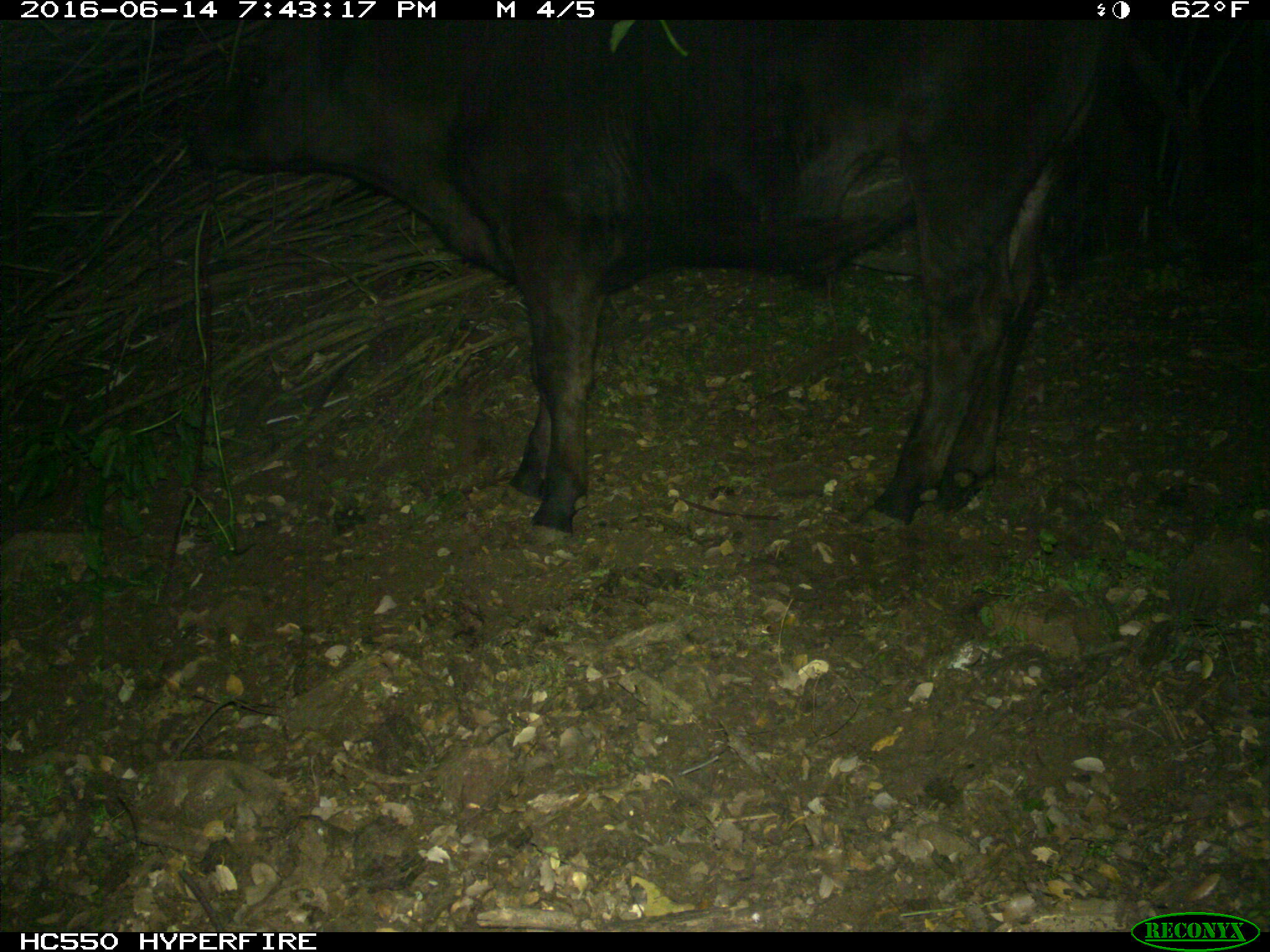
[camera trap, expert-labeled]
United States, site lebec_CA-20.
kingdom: Animalia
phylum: Chordata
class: Mammalia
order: Artiodactyla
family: Bovidae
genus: Bos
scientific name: Bos taurus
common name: domestic cow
Bos taurus (domestic cow).